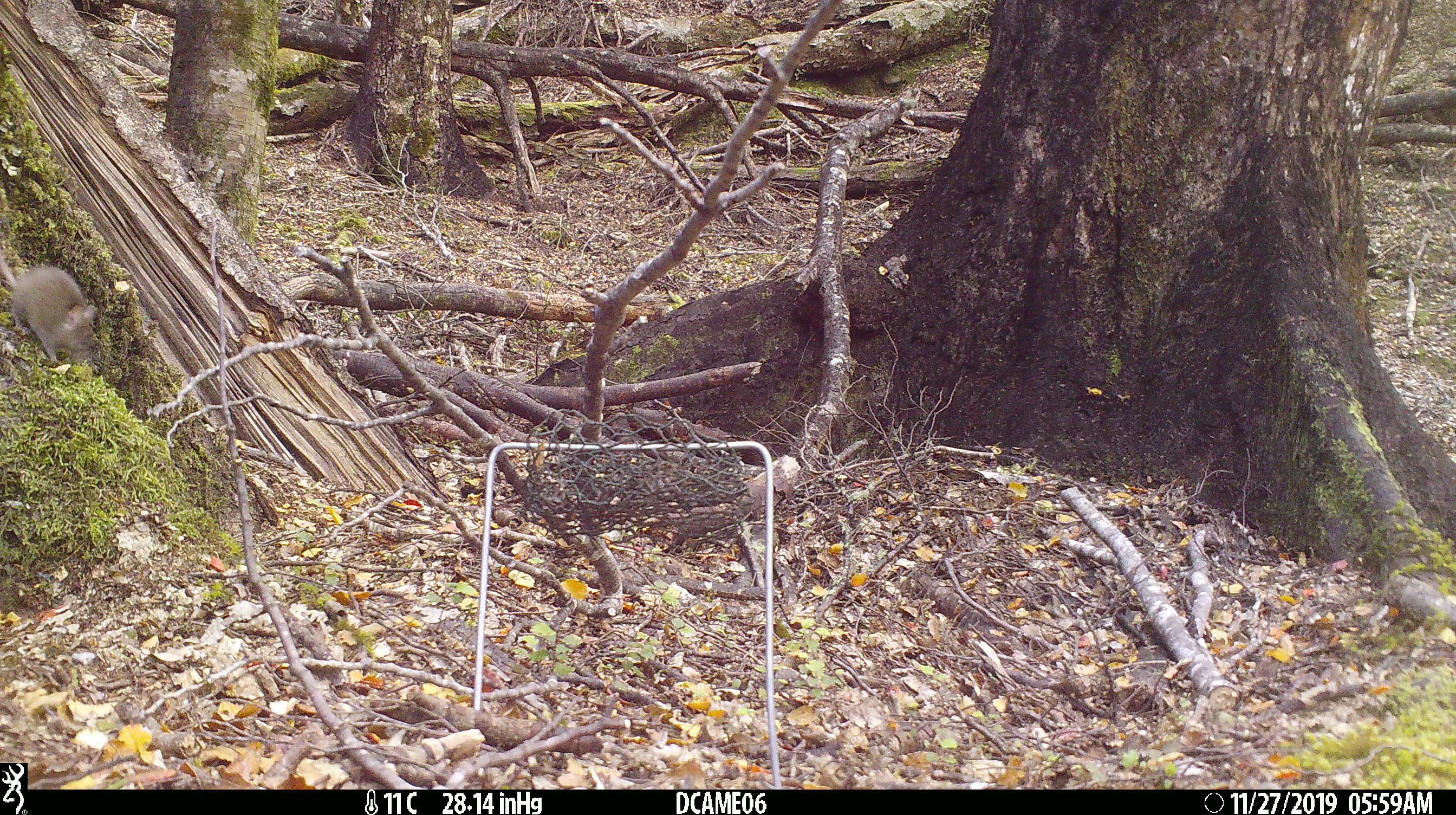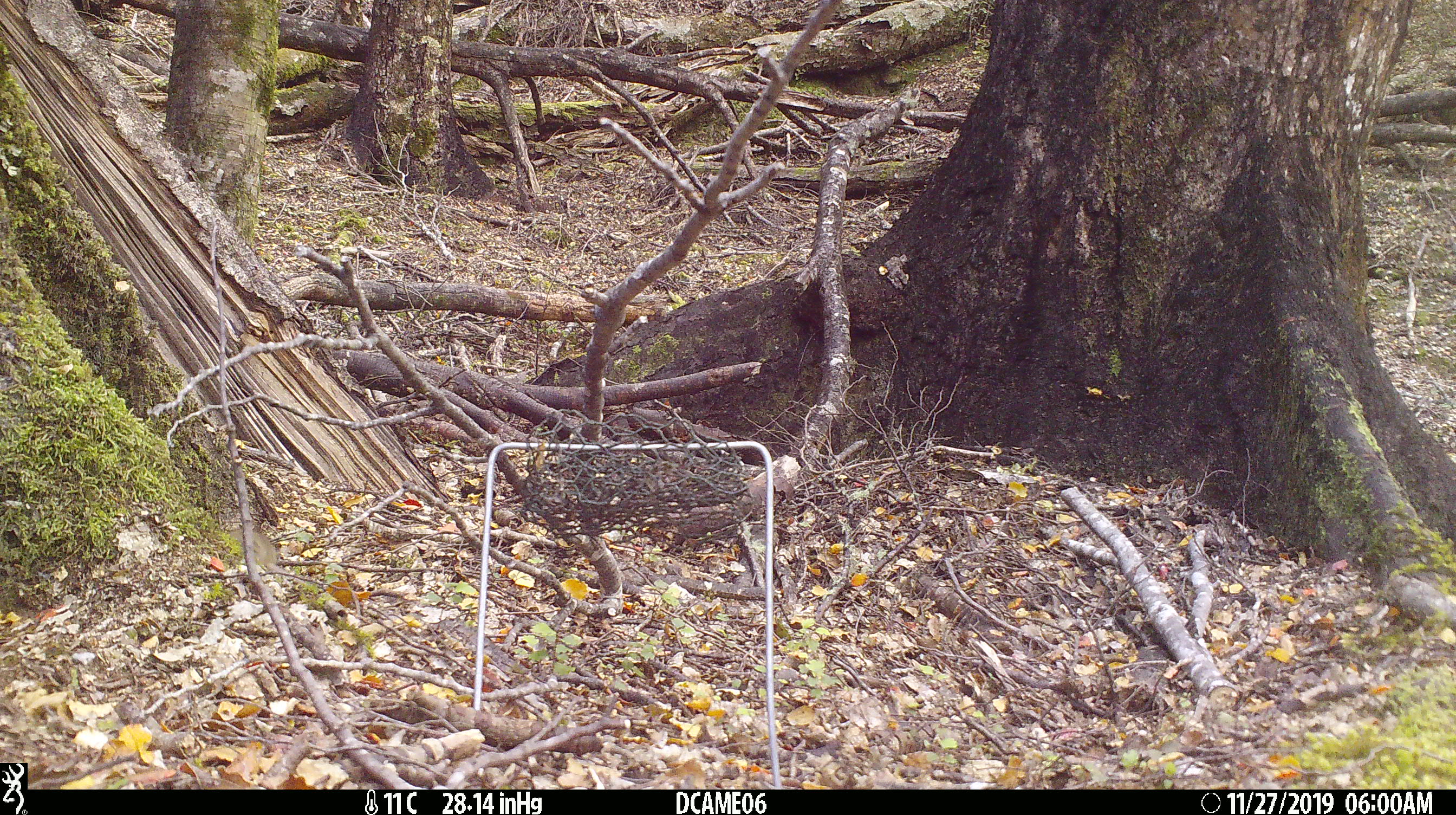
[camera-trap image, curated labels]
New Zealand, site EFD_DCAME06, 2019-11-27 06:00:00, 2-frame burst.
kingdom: Animalia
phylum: Chordata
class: Mammalia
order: Rodentia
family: Muridae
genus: Mus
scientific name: Mus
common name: mouse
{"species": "mouse (Mus)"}